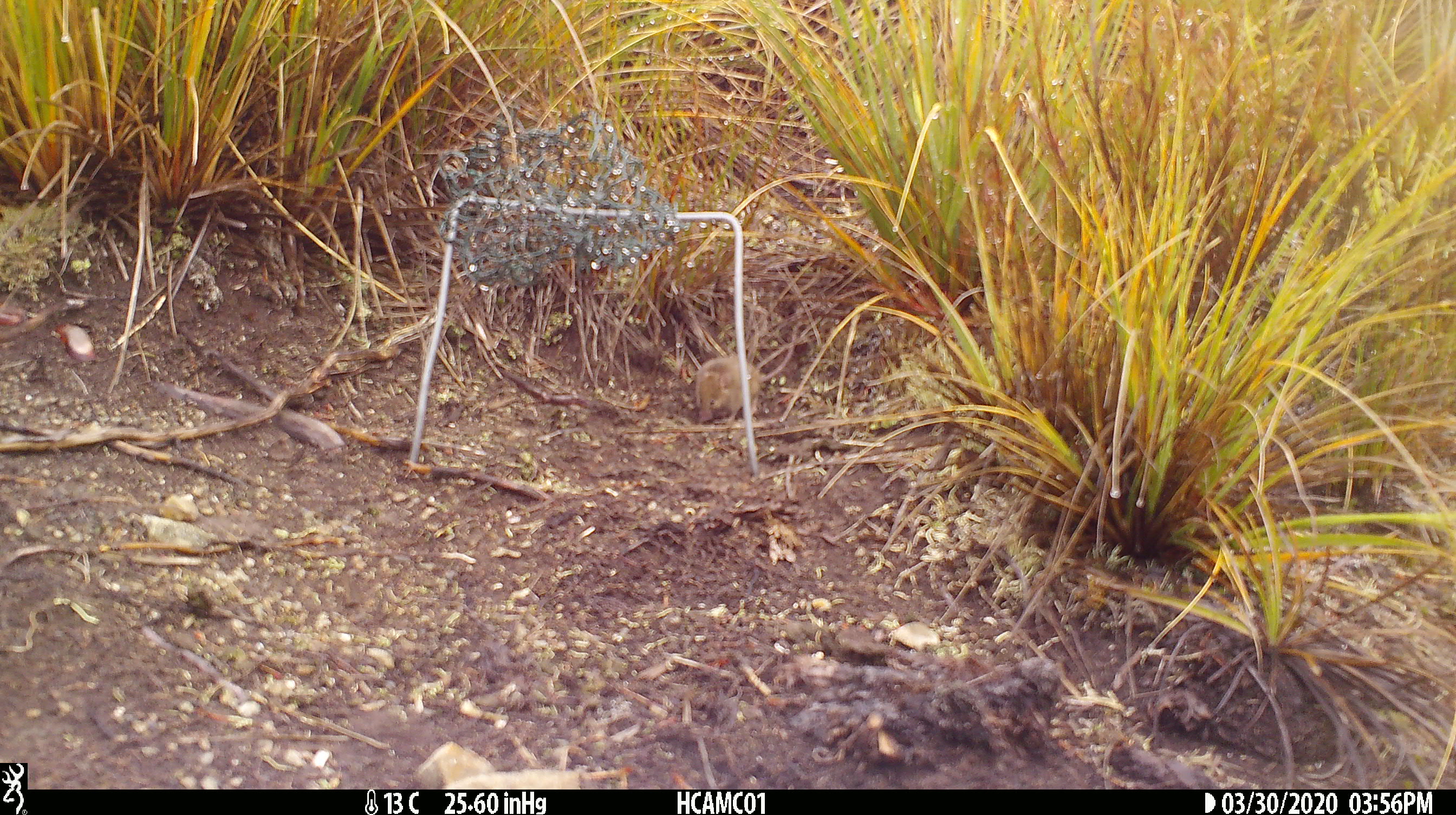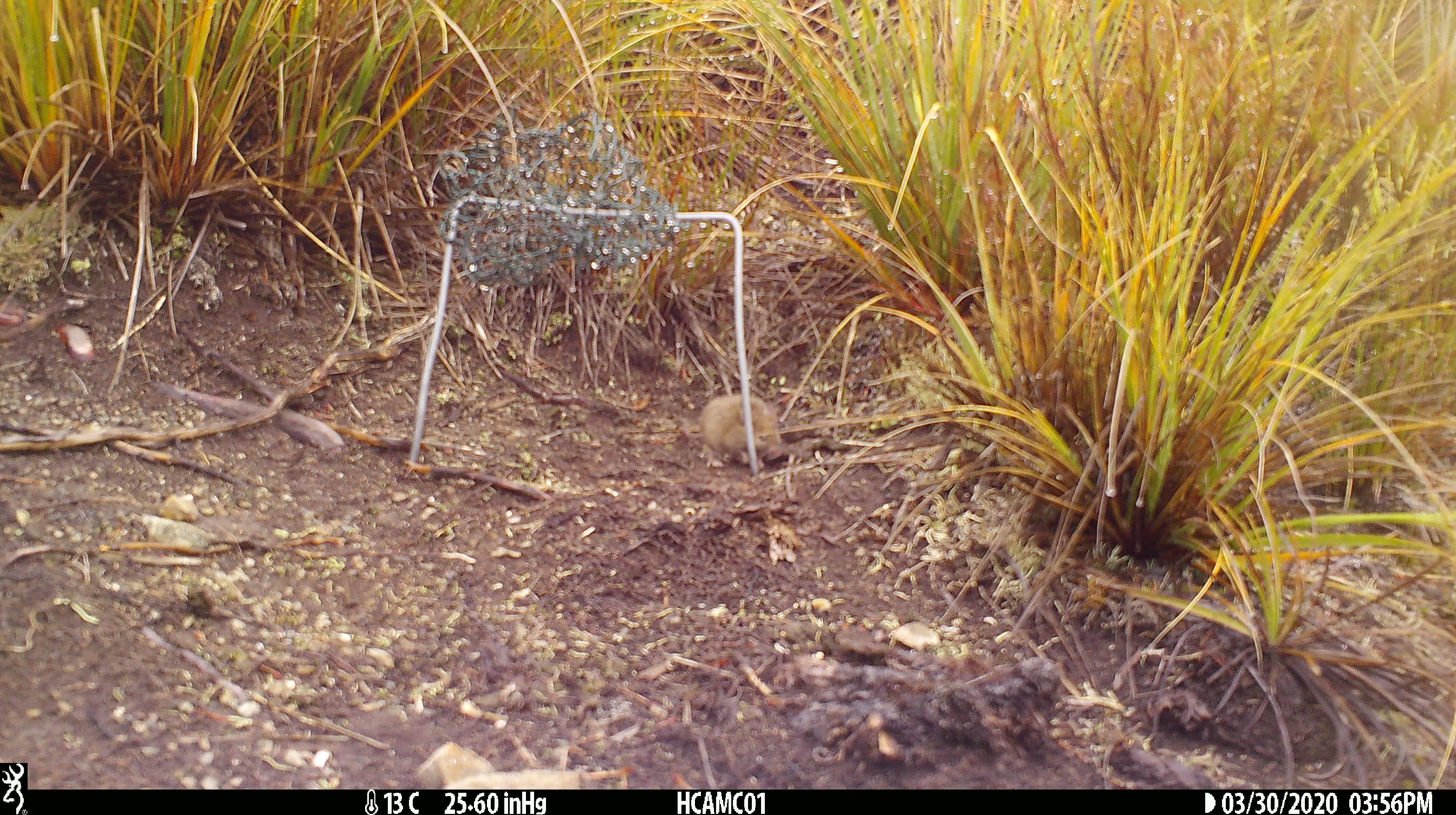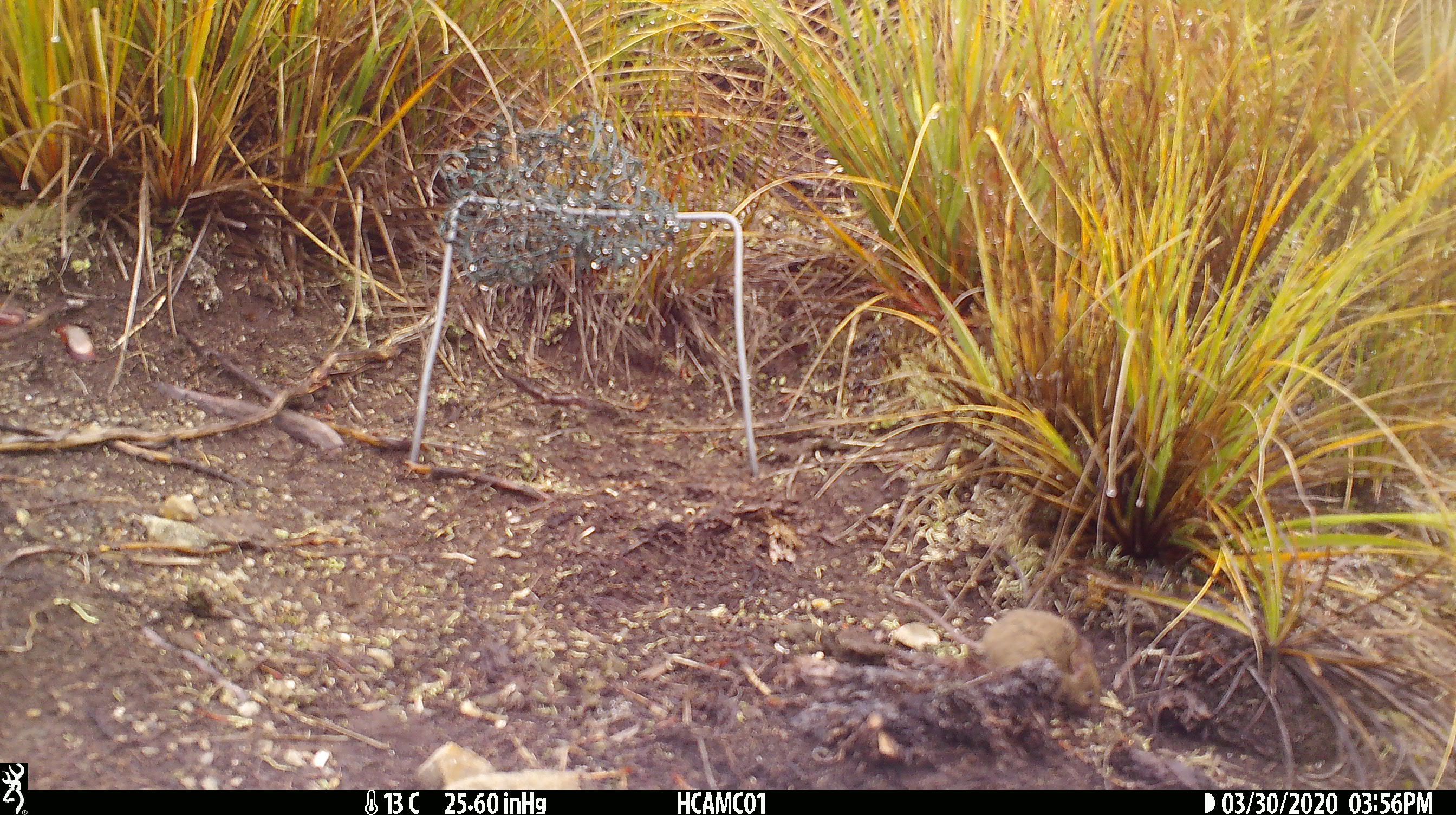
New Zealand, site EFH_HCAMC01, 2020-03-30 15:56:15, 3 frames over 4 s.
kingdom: Animalia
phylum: Chordata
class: Mammalia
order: Rodentia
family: Muridae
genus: Mus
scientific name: Mus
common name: mouse